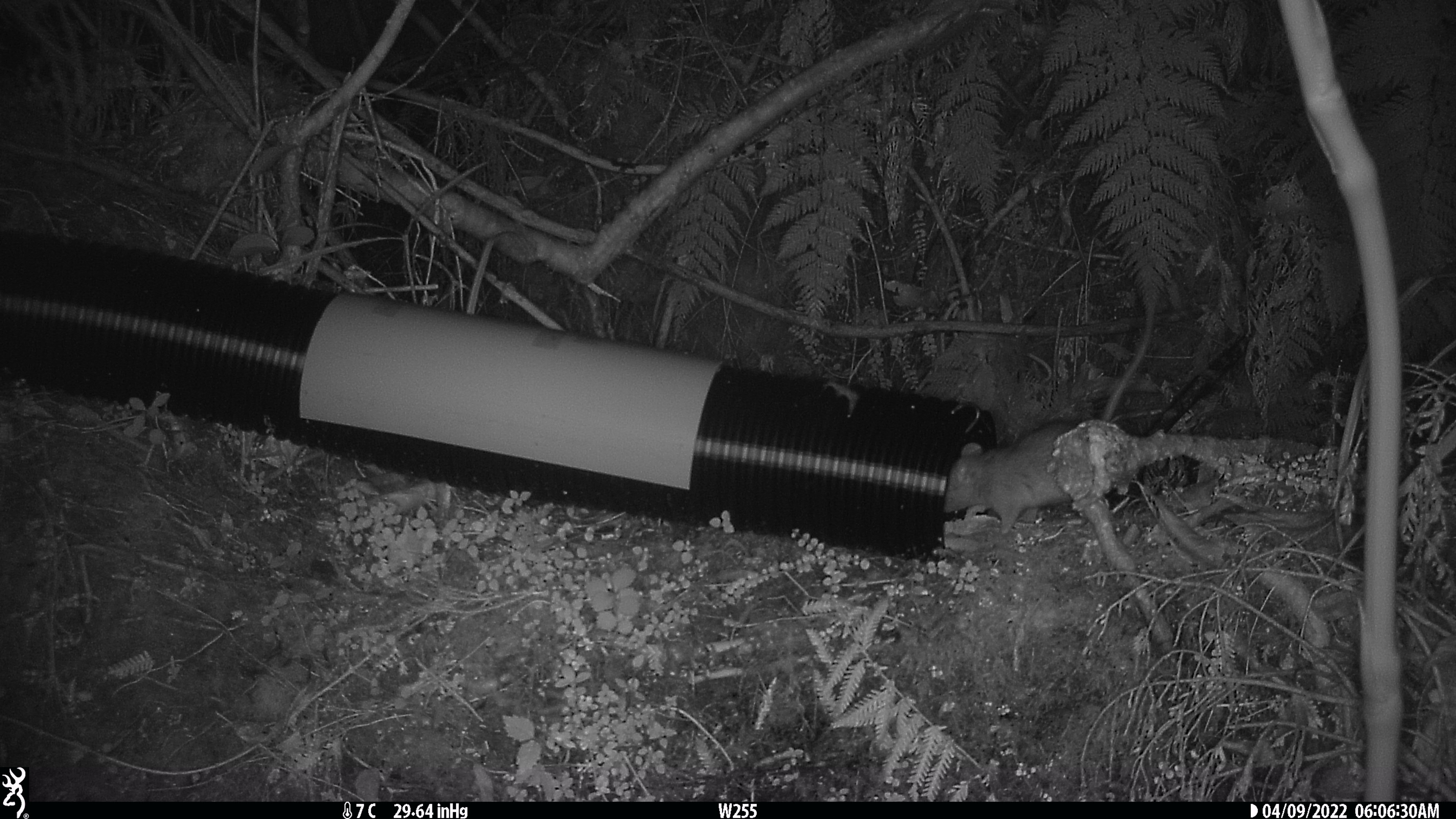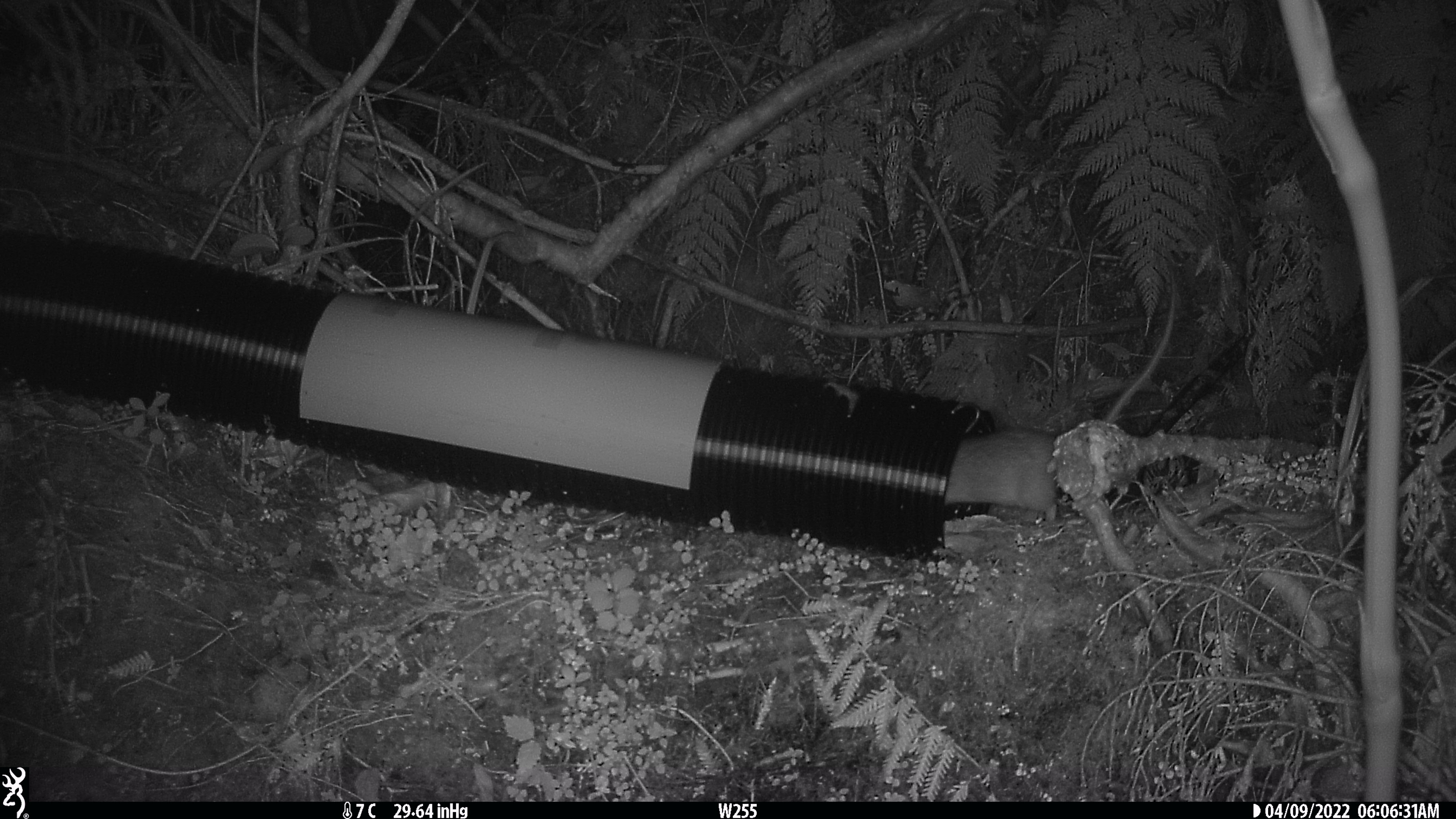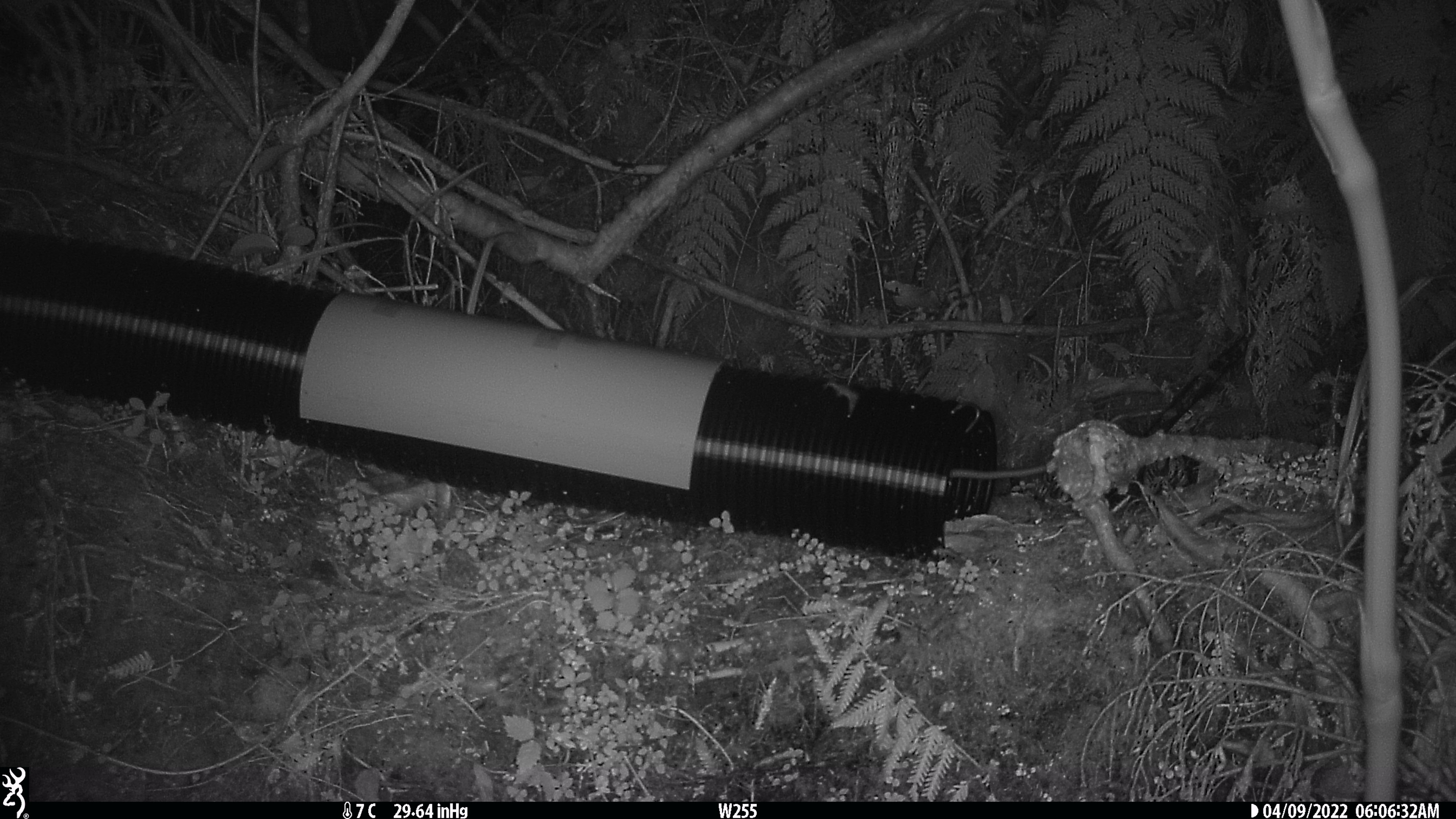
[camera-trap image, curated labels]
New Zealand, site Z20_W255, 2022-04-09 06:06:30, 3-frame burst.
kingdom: Animalia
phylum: Chordata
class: Mammalia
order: Rodentia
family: Muridae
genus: Rattus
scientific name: Rattus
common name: rat